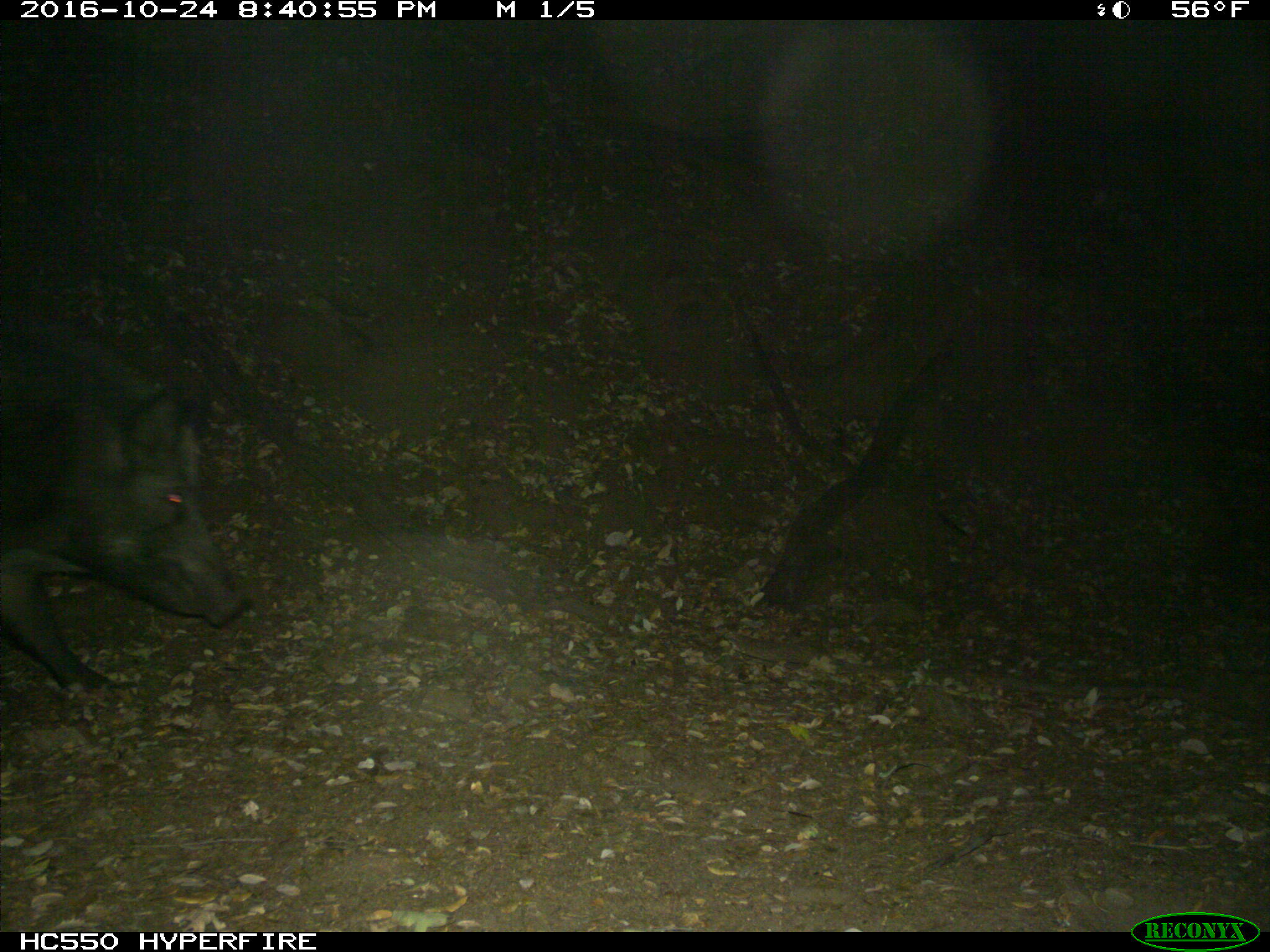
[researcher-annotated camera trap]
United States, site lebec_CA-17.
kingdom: Animalia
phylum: Chordata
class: Mammalia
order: Artiodactyla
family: Suidae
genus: Sus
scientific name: Sus scrofa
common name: wild boar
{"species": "Sus scrofa (wild boar)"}